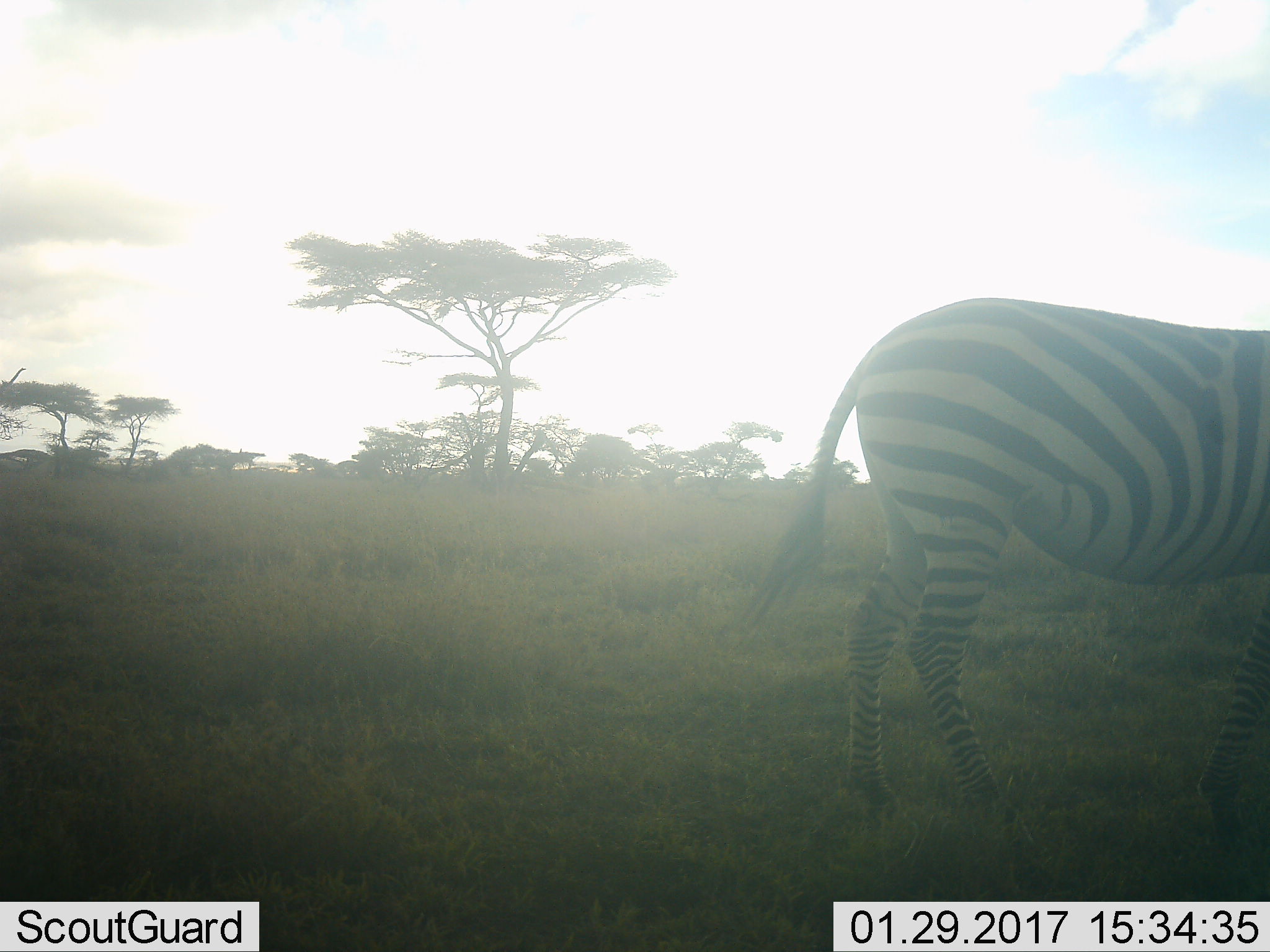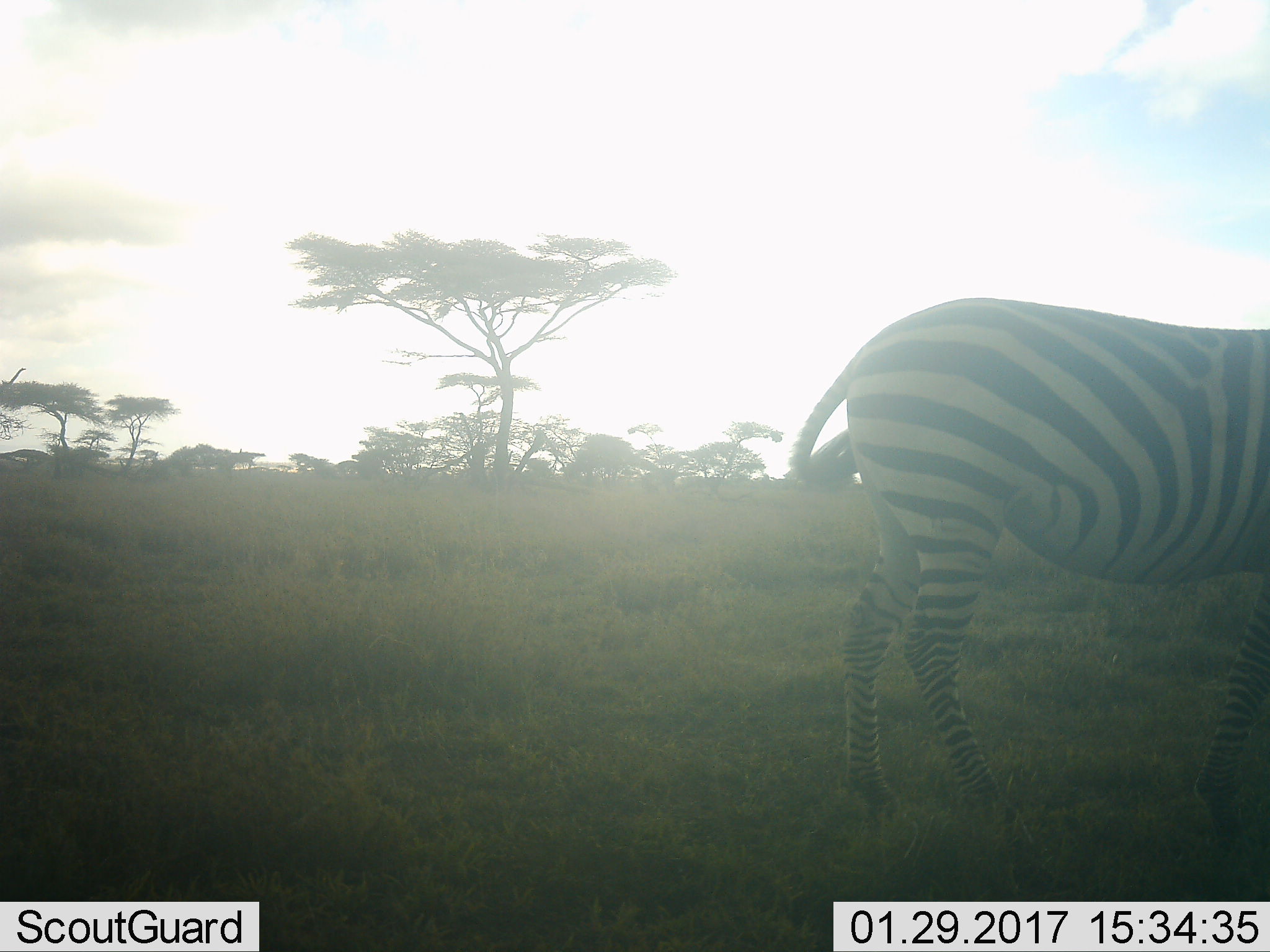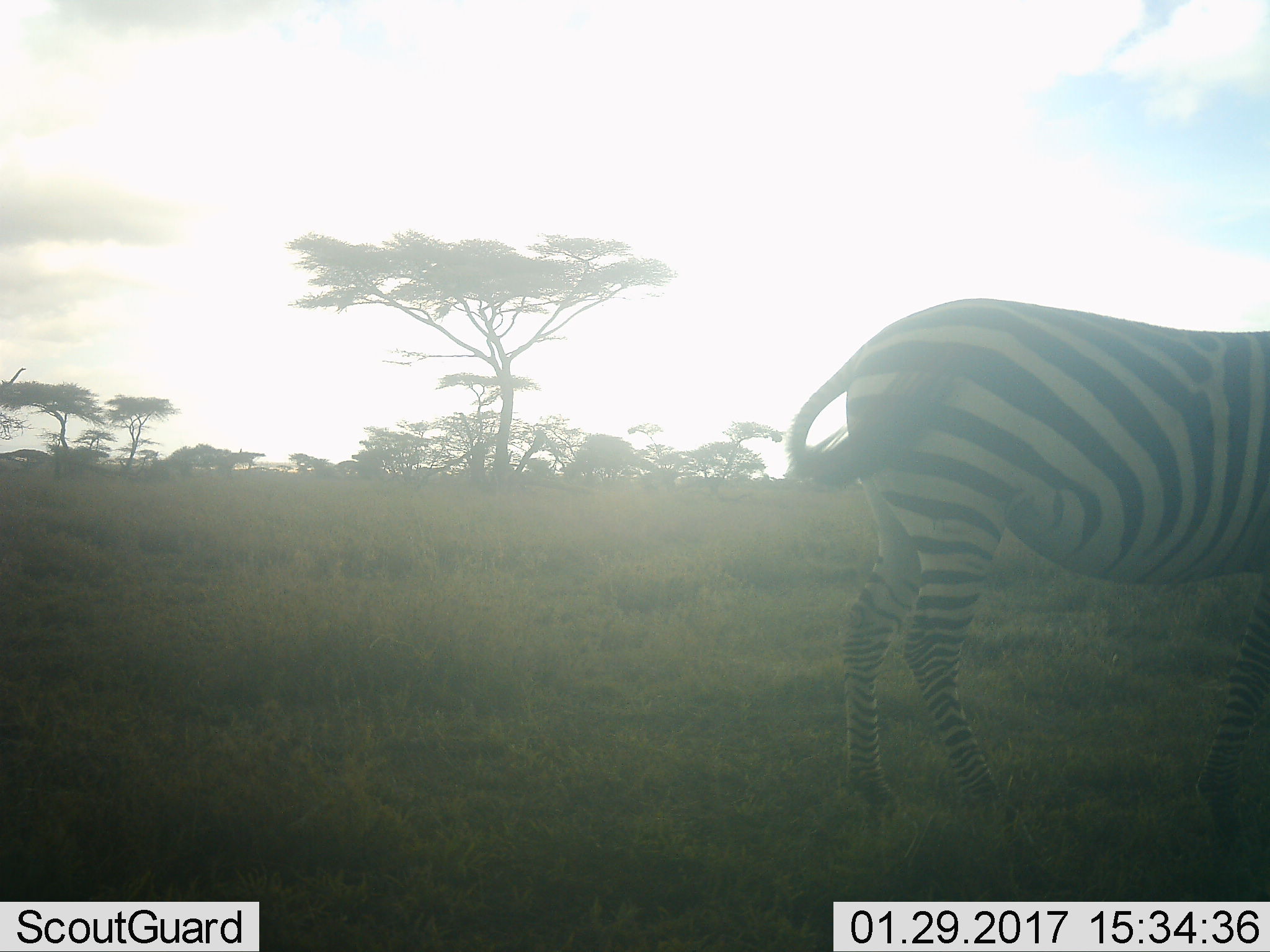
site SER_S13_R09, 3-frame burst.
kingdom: Animalia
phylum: Chordata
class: Mammalia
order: Perissodactyla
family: Equidae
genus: Equus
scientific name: Equus quagga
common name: plains zebra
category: zebraplains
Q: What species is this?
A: Zebraplains (plains zebra) (Equus quagga).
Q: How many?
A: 1.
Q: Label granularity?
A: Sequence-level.